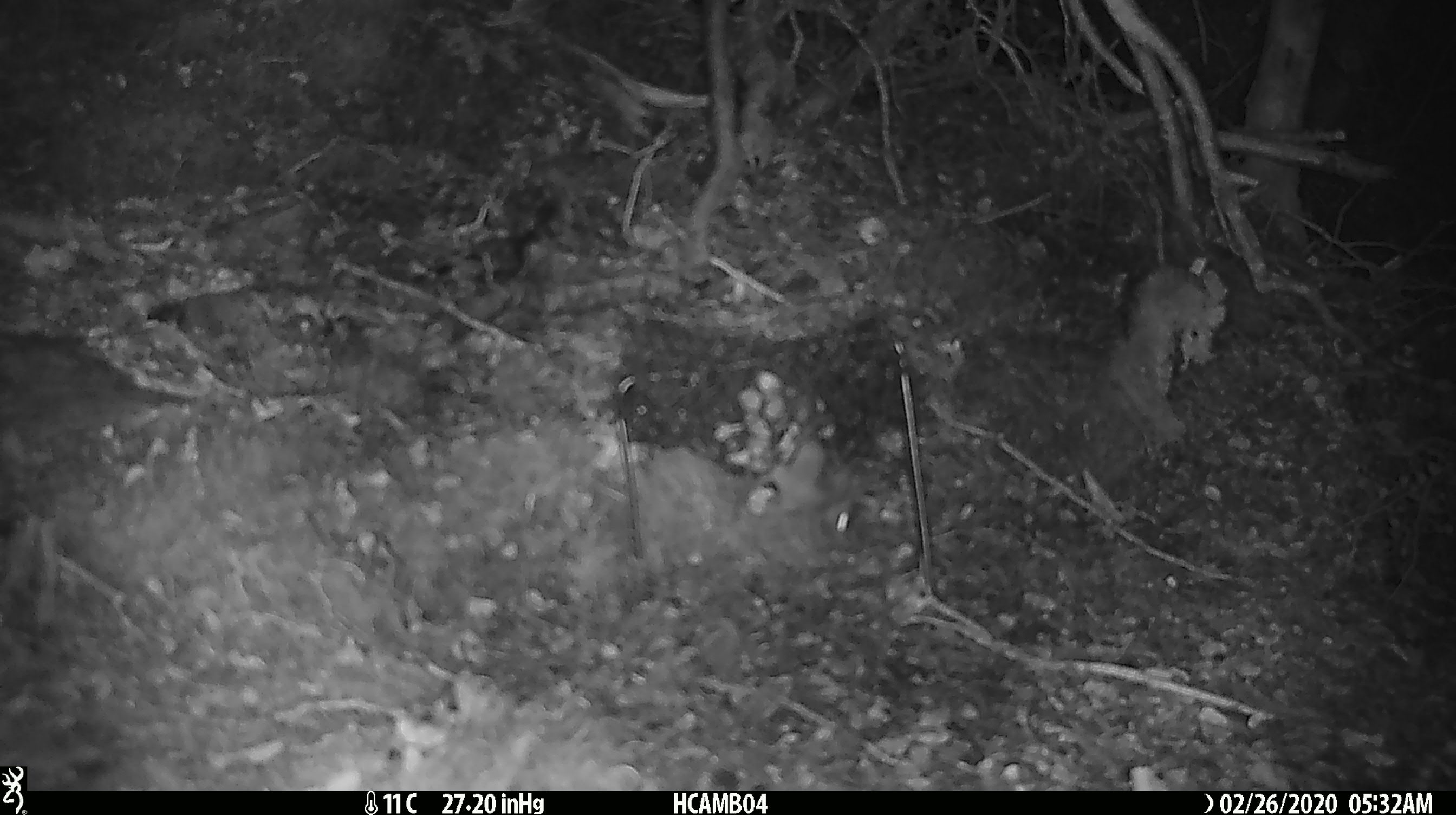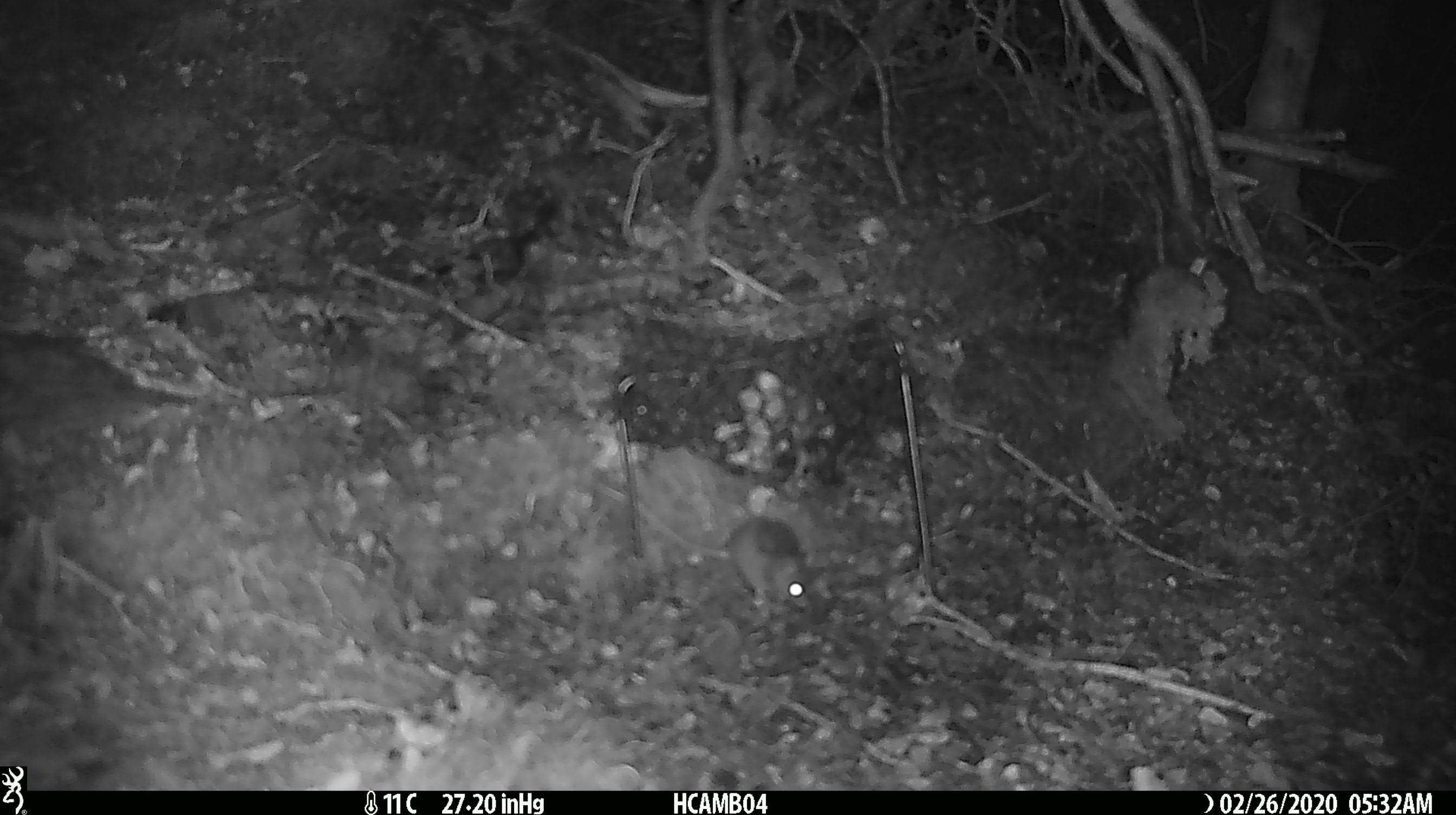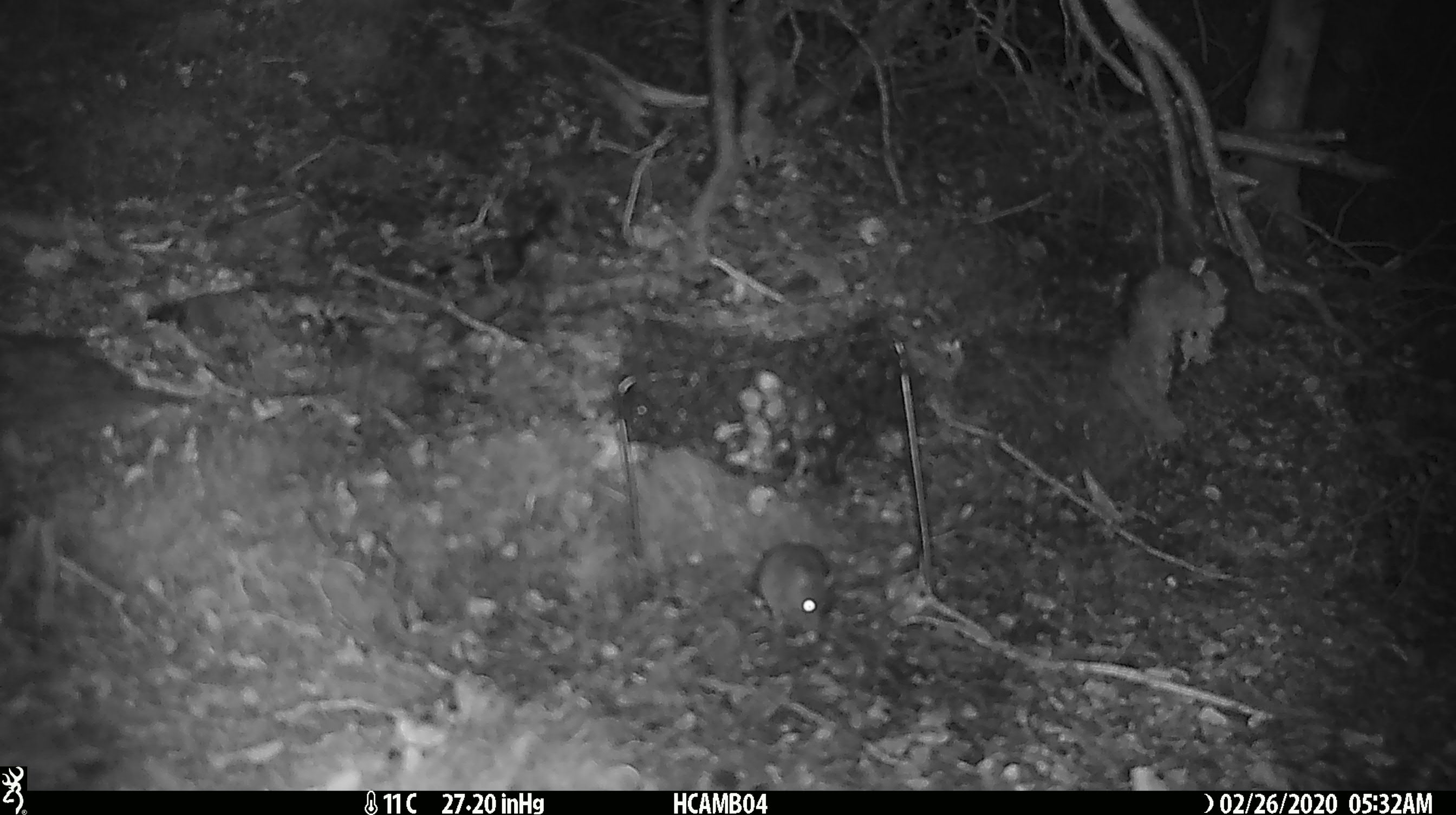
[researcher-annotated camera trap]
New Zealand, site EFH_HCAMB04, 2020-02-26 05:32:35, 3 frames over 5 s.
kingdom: Animalia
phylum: Chordata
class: Mammalia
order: Rodentia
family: Muridae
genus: Mus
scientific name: Mus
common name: mouse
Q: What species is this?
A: Mouse (Mus).